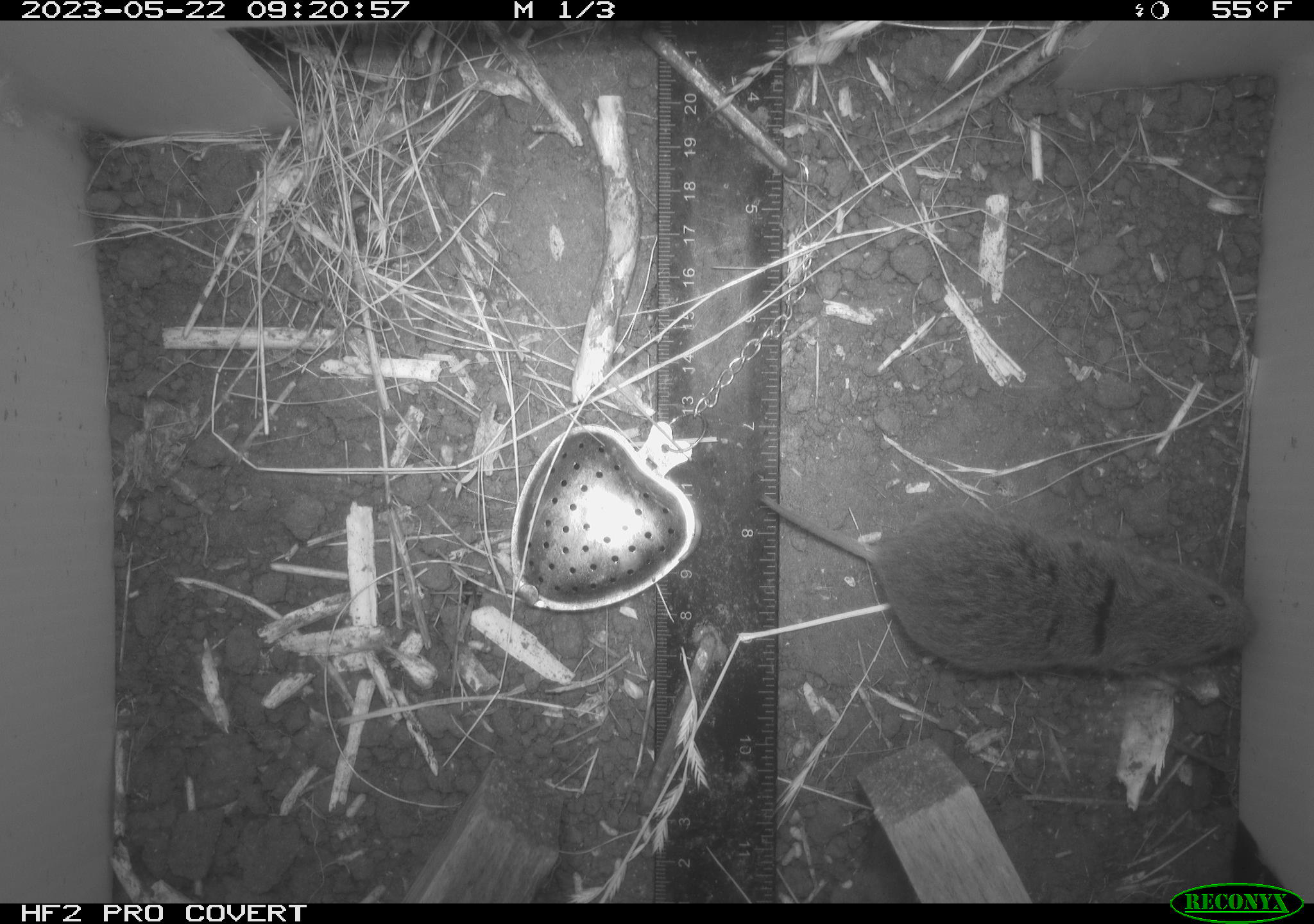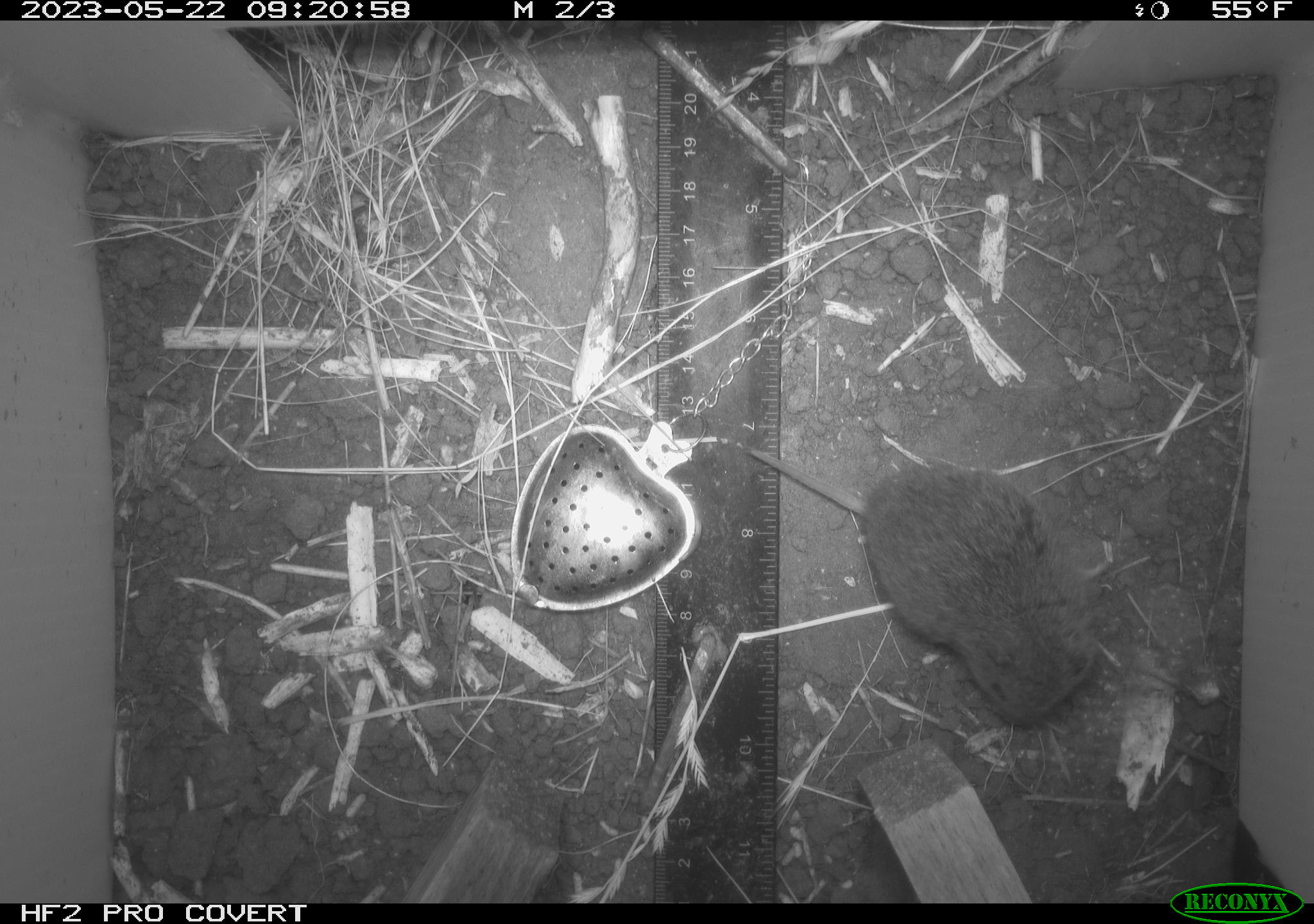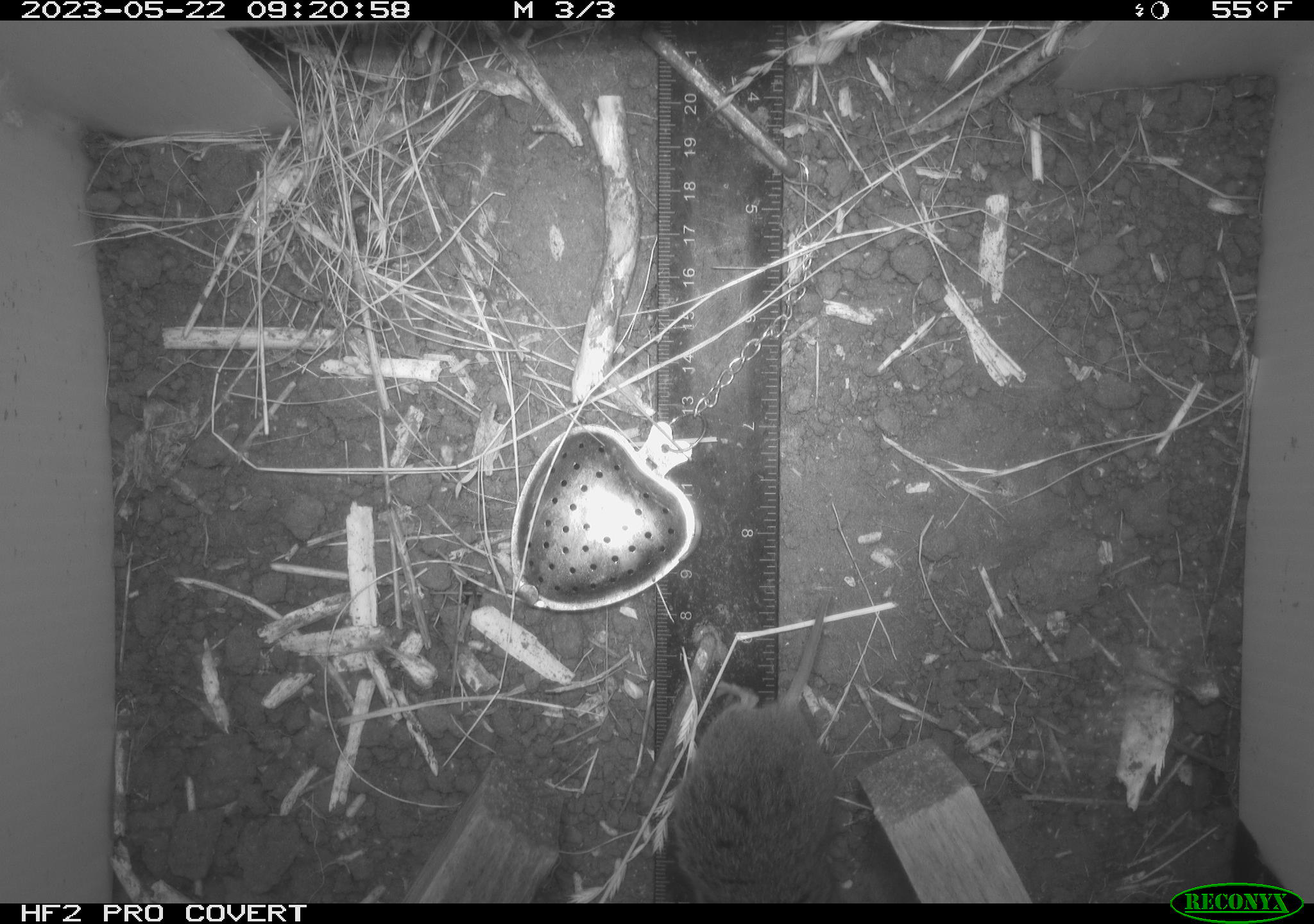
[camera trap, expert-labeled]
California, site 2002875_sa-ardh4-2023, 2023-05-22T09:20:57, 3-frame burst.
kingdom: Animalia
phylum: Chordata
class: Mammalia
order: Rodentia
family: Cricetidae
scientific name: Arvicolinae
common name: voles, lemmings, and muskrats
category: arvicolinae subfamily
Arvicolinae subfamily (voles, lemmings, and muskrats) (Arvicolinae).